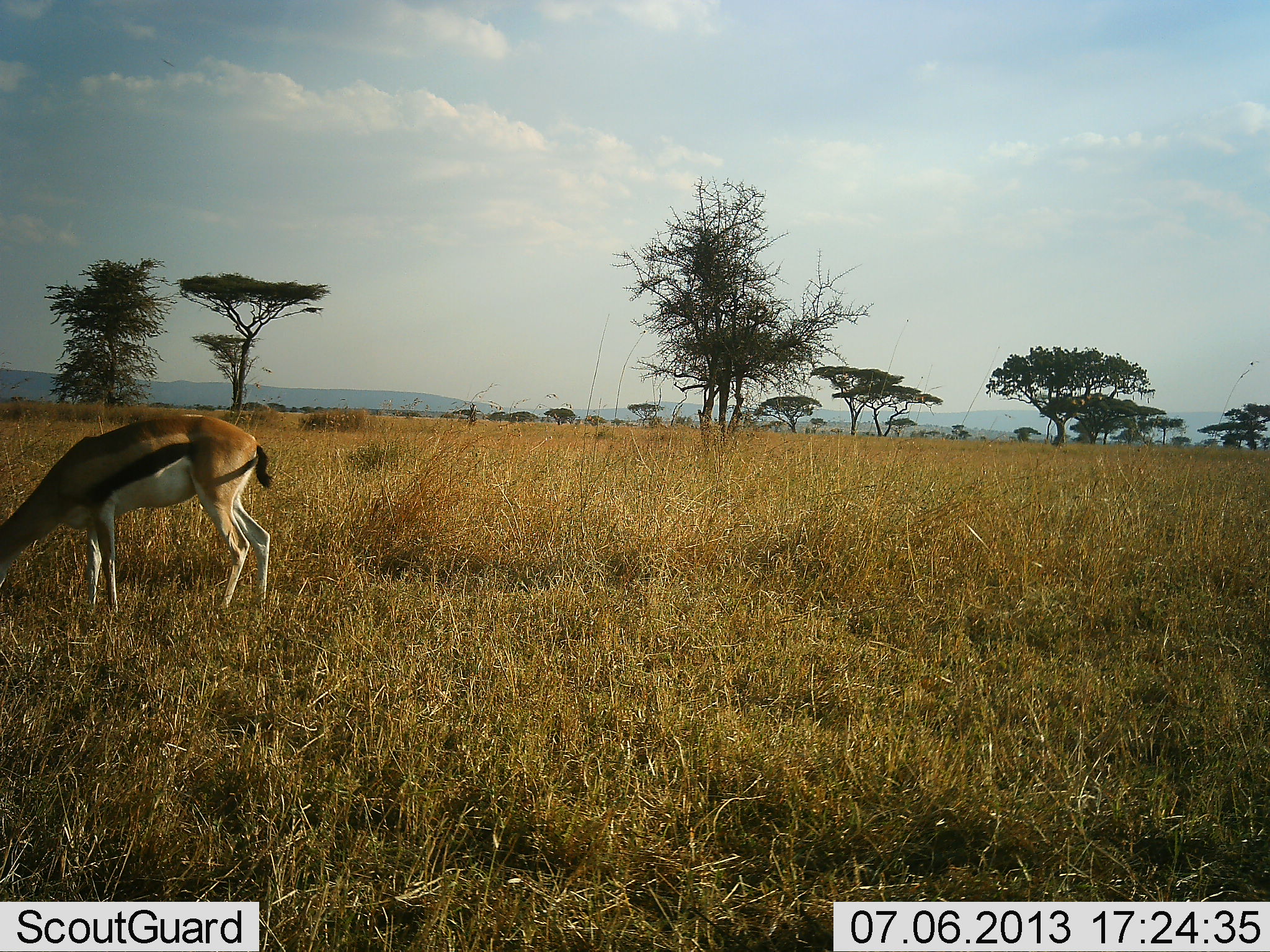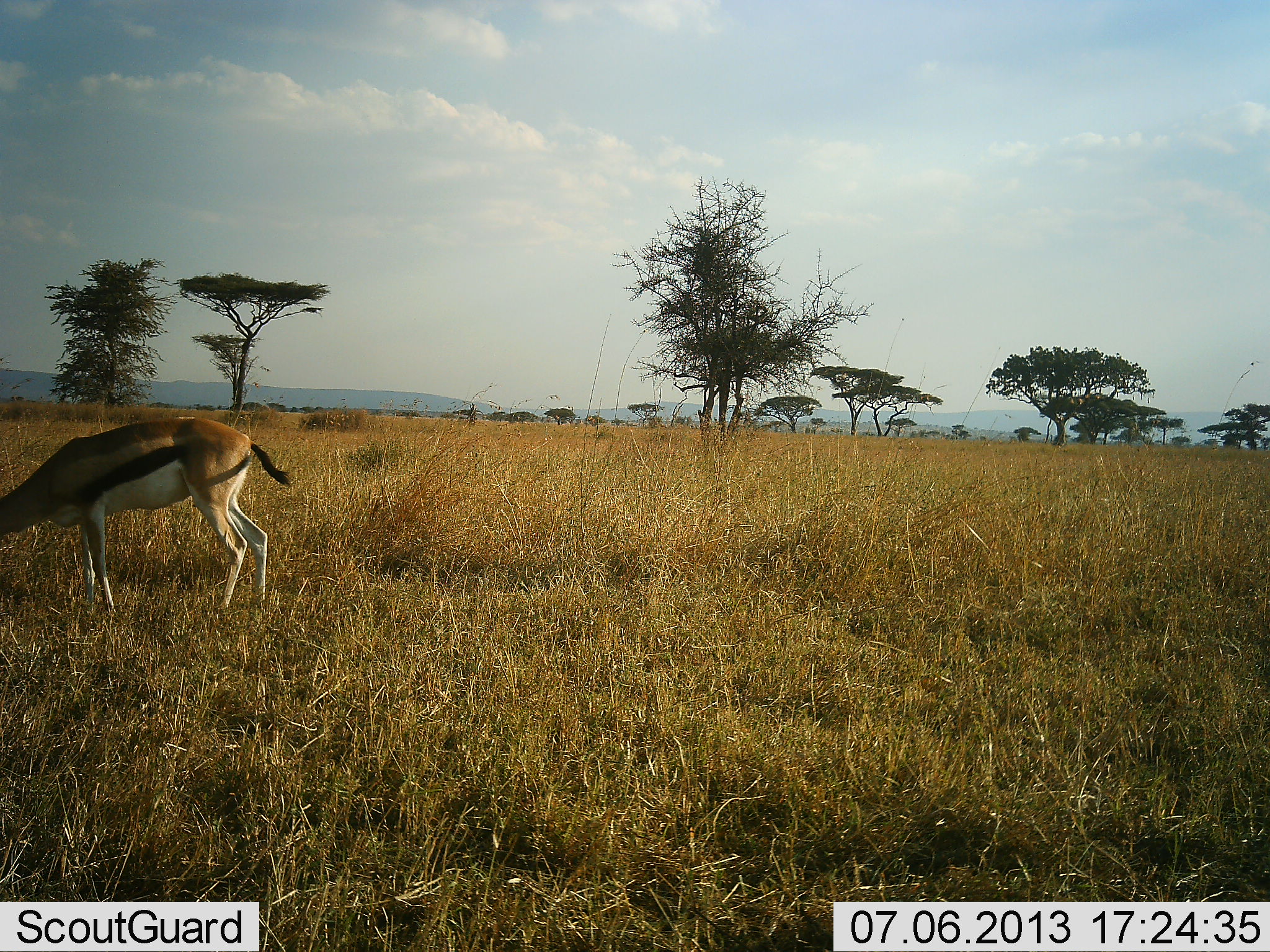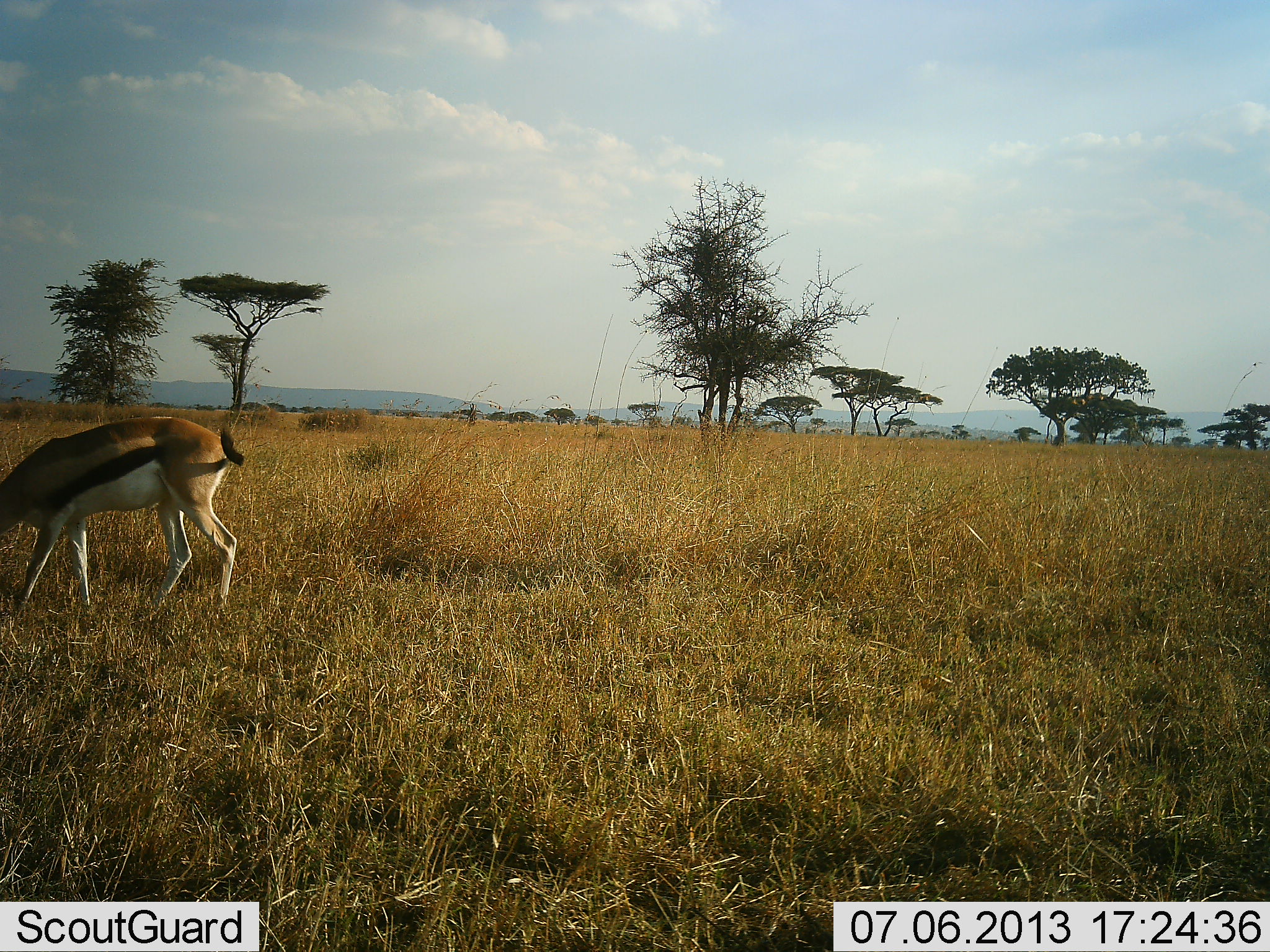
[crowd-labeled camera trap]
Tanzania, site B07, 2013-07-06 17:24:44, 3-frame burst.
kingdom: Animalia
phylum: Chordata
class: Mammalia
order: Artiodactyla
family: Bovidae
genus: Eudorcas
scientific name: Eudorcas thomsonii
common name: thomson's gazelle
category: gazellethomsons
Gazellethomsons (thomson's gazelle) (Eudorcas thomsonii), count 1. Behavior (volunteer vote fractions): standing 19%, resting 0%, moving 6%, interacting 0%. Young present (vote fraction): 0%. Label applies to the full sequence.